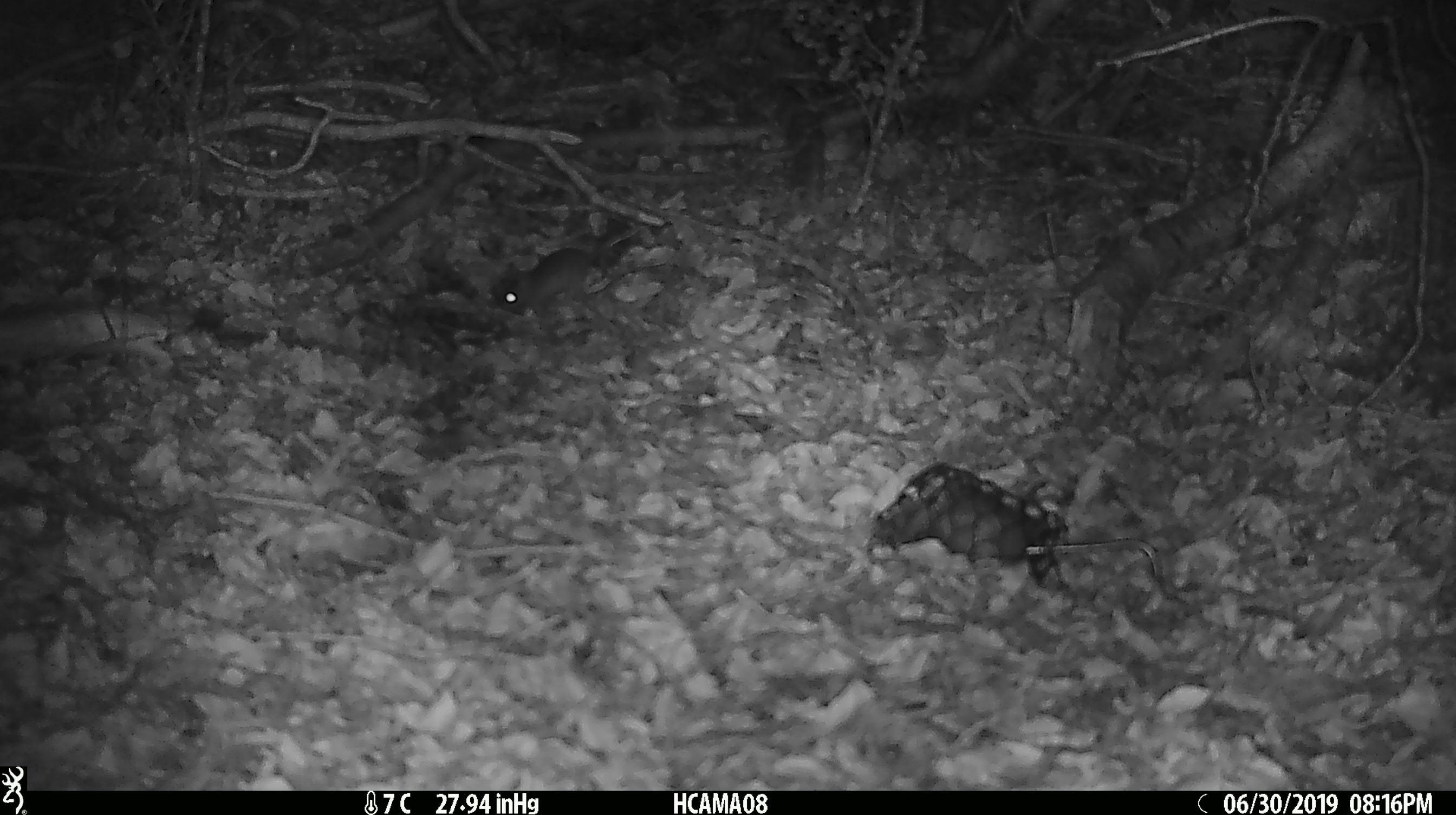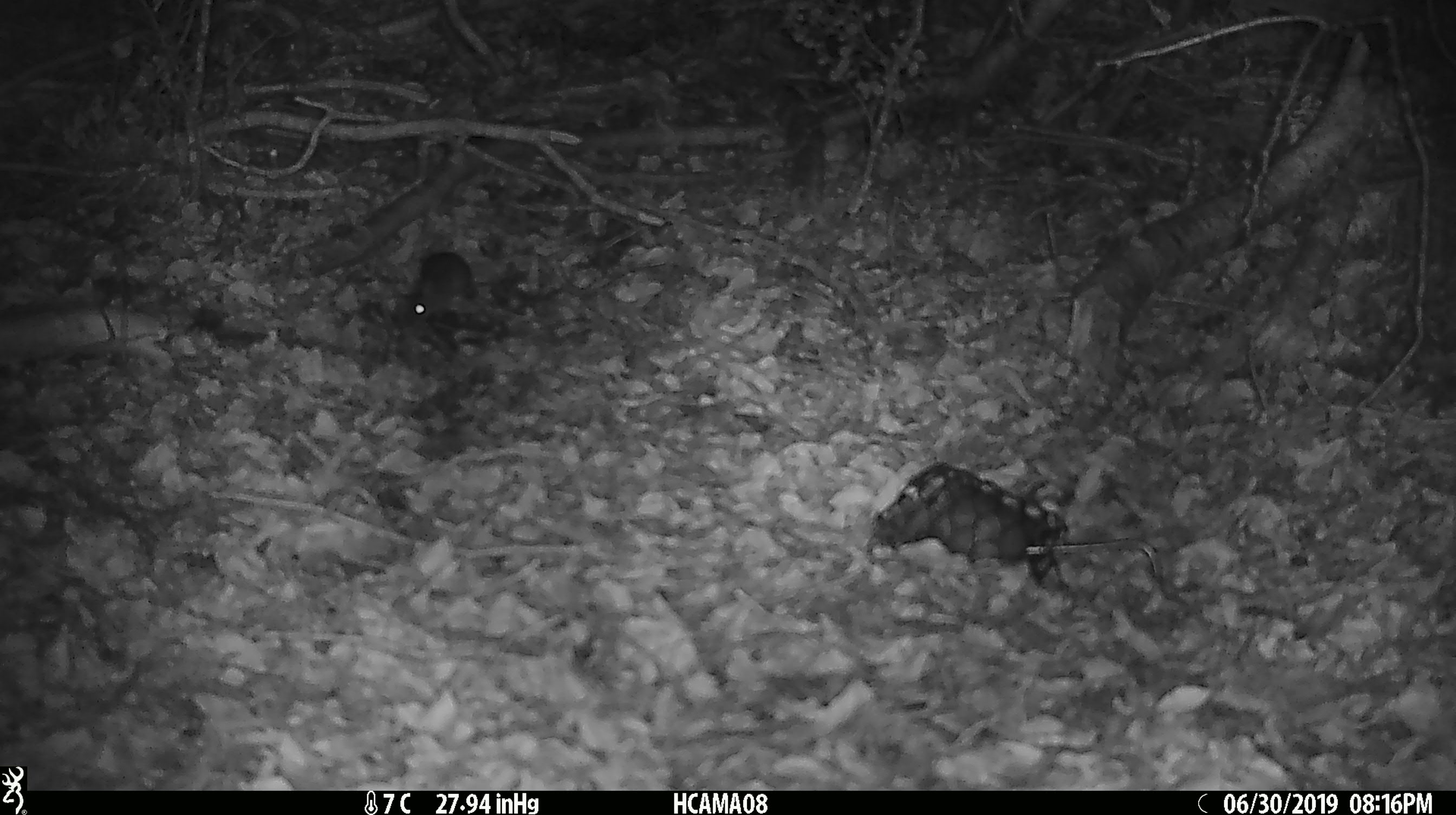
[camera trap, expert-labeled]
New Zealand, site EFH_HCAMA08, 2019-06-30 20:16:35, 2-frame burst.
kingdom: Animalia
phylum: Chordata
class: Mammalia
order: Rodentia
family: Muridae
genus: Mus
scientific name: Mus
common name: mouse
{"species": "mouse (Mus)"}